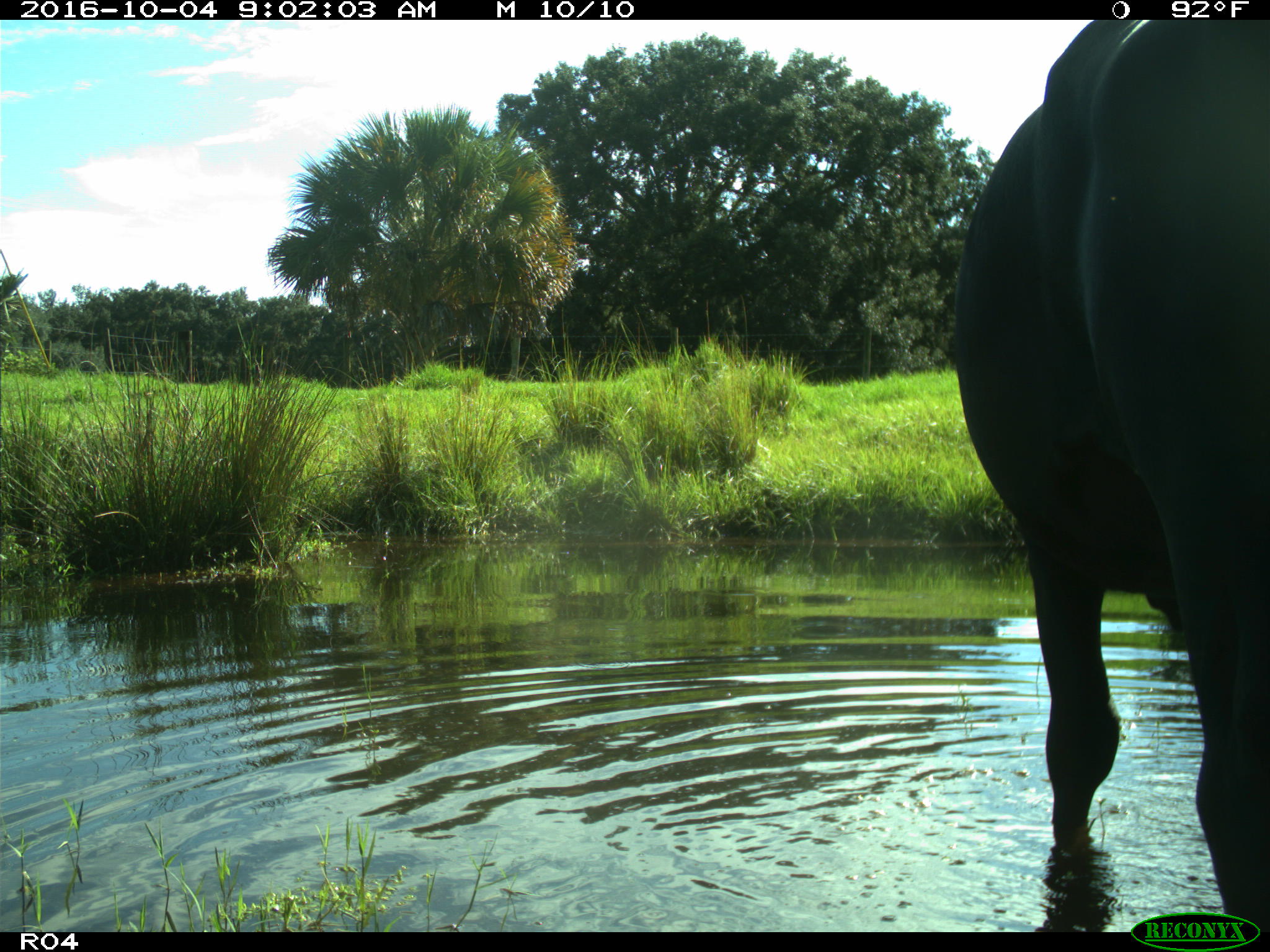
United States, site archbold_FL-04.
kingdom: Animalia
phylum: Chordata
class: Mammalia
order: Artiodactyla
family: Bovidae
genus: Bos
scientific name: Bos taurus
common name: domestic cow